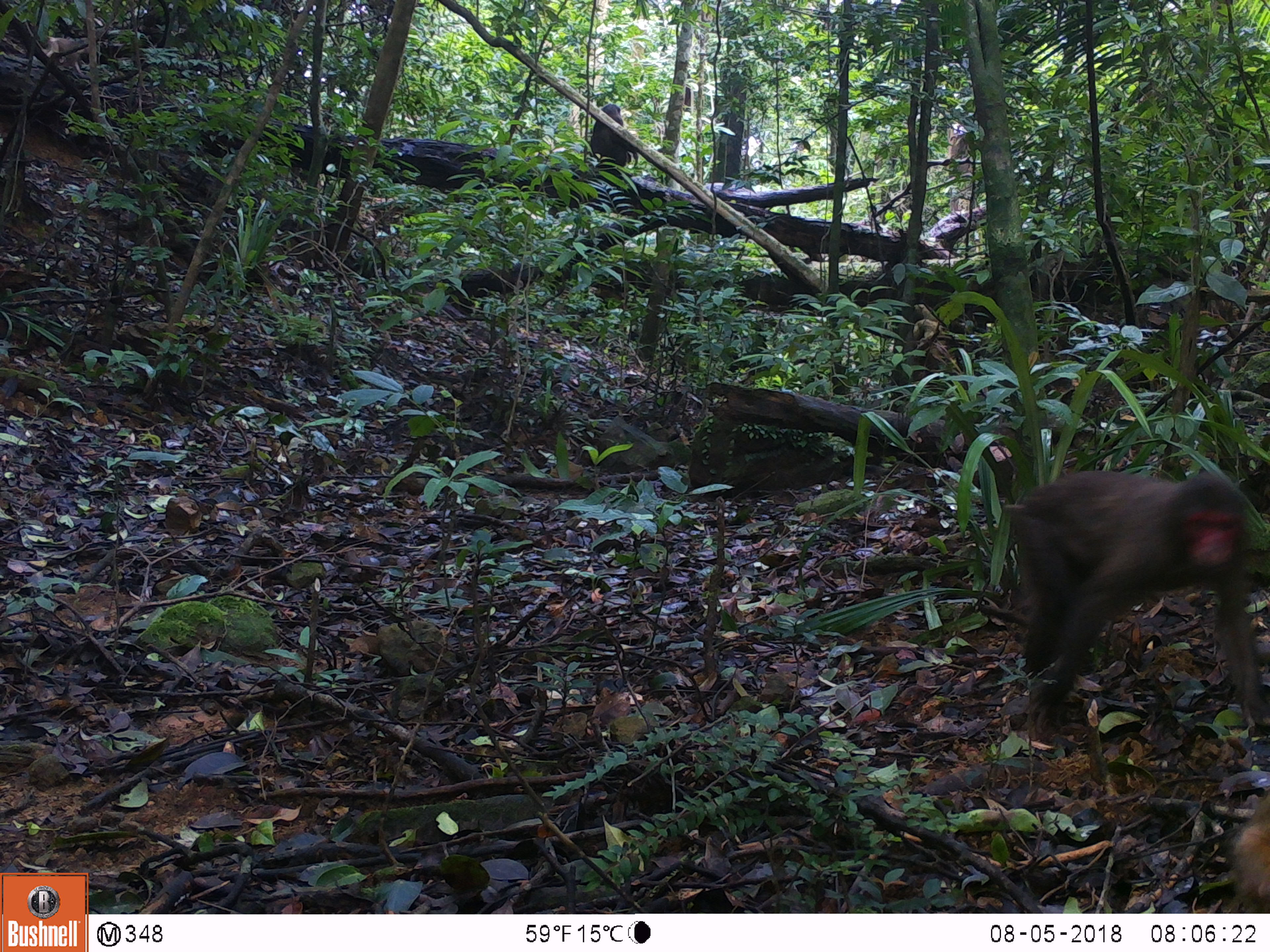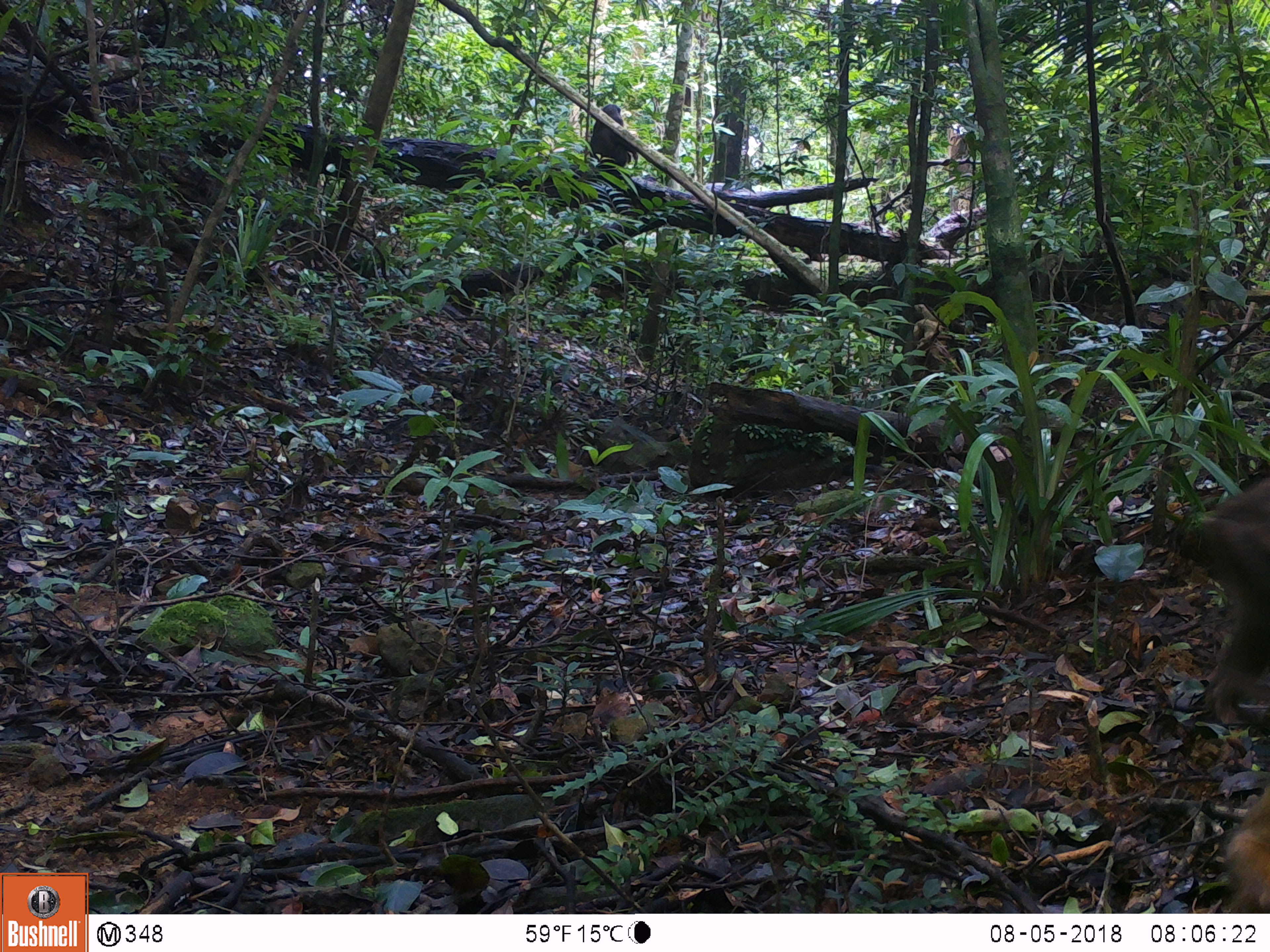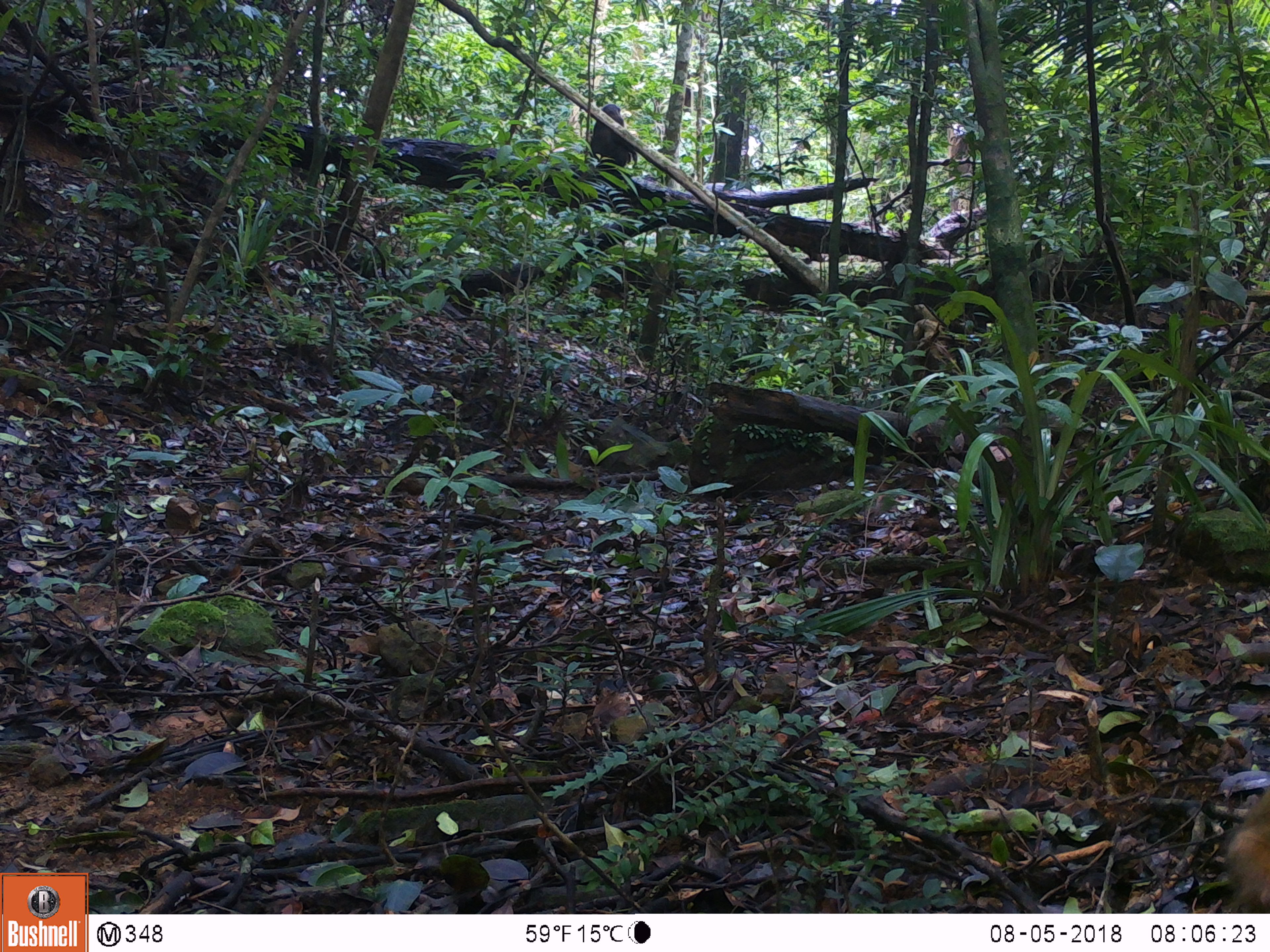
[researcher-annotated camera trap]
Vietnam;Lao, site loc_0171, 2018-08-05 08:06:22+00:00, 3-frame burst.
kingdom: Animalia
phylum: Chordata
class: Mammalia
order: Primates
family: Cercopithecidae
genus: Macaca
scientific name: Macaca arctoides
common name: stump-tailed macaque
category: stump tailed macaque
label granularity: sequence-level